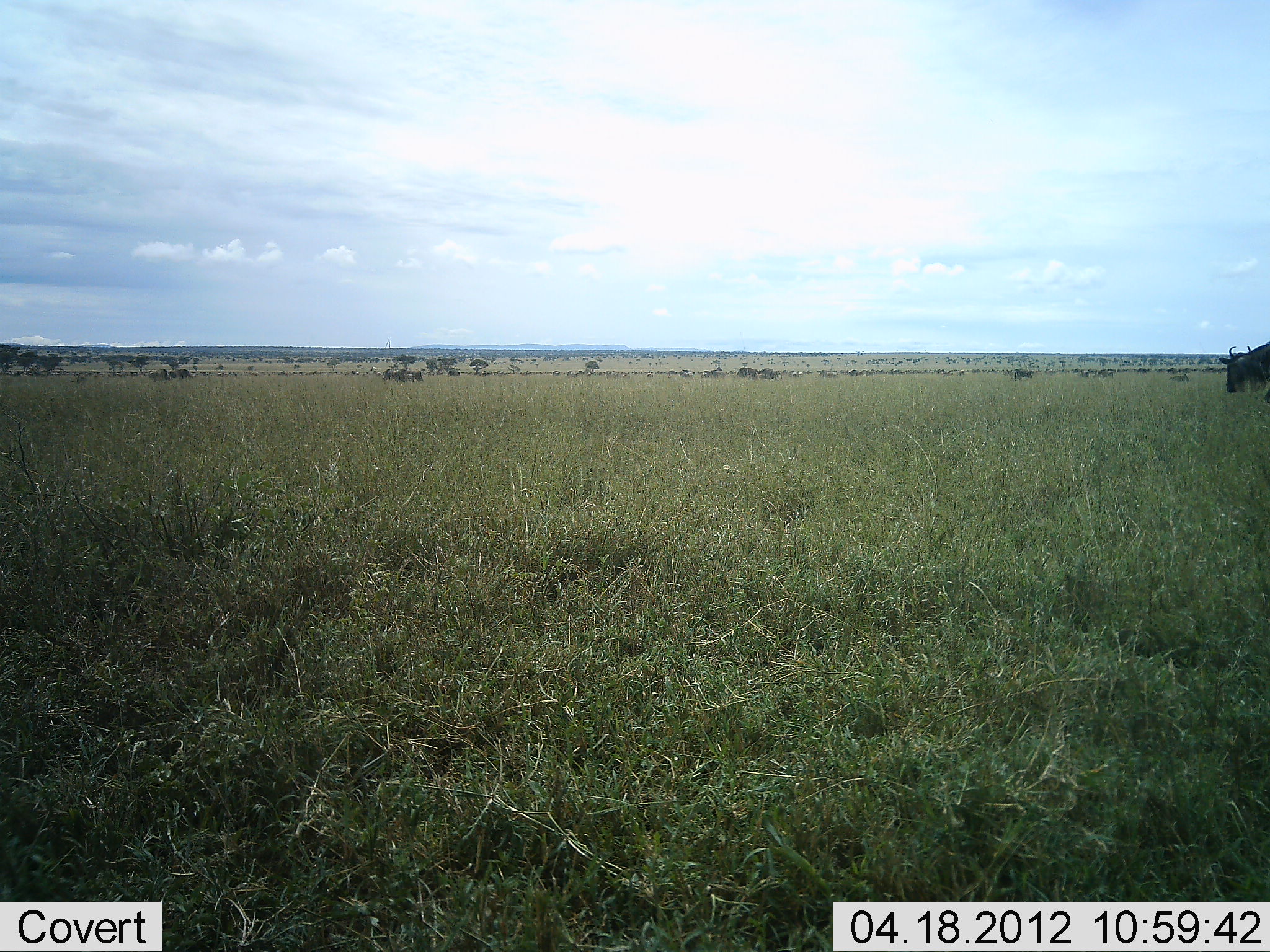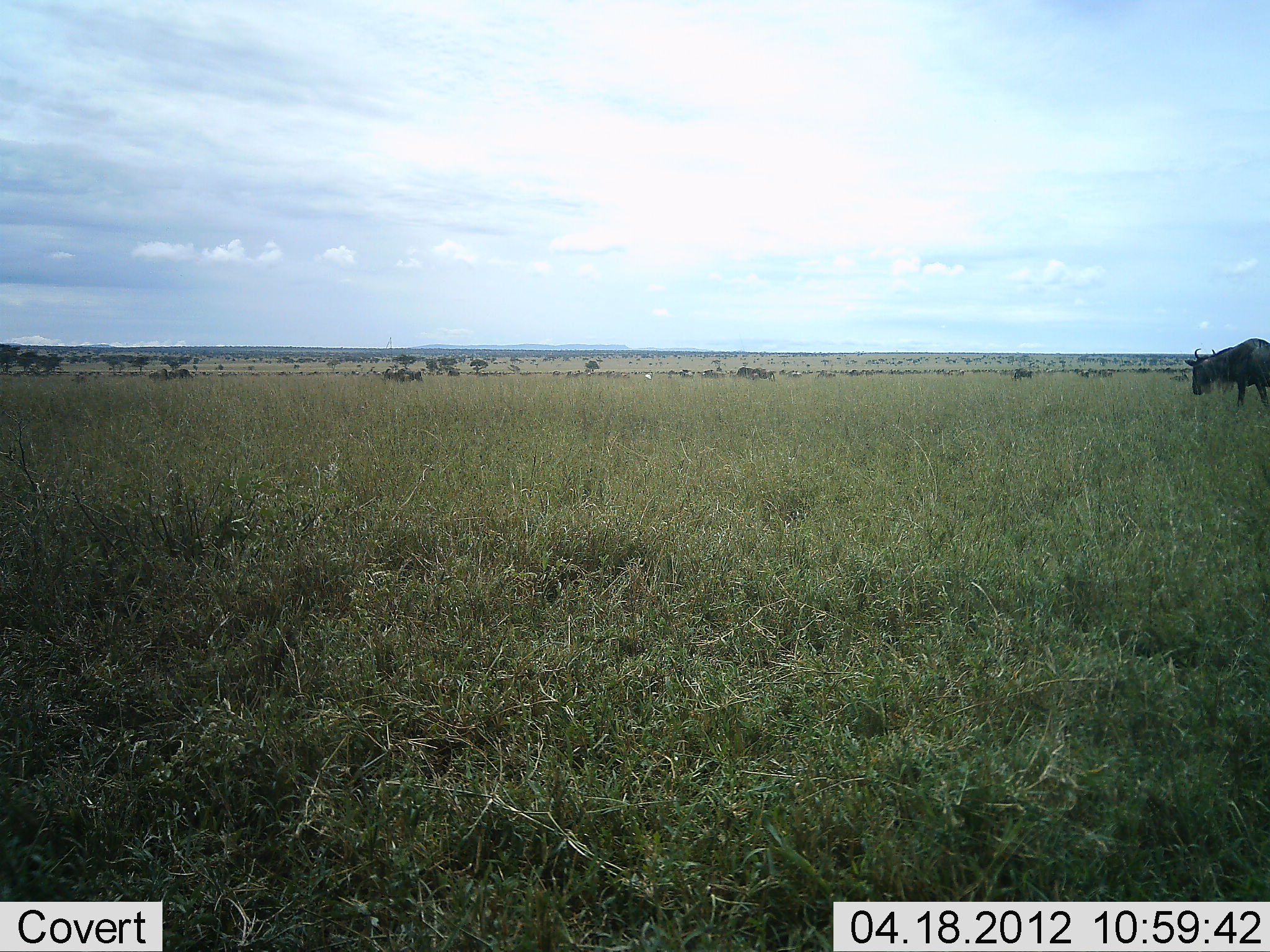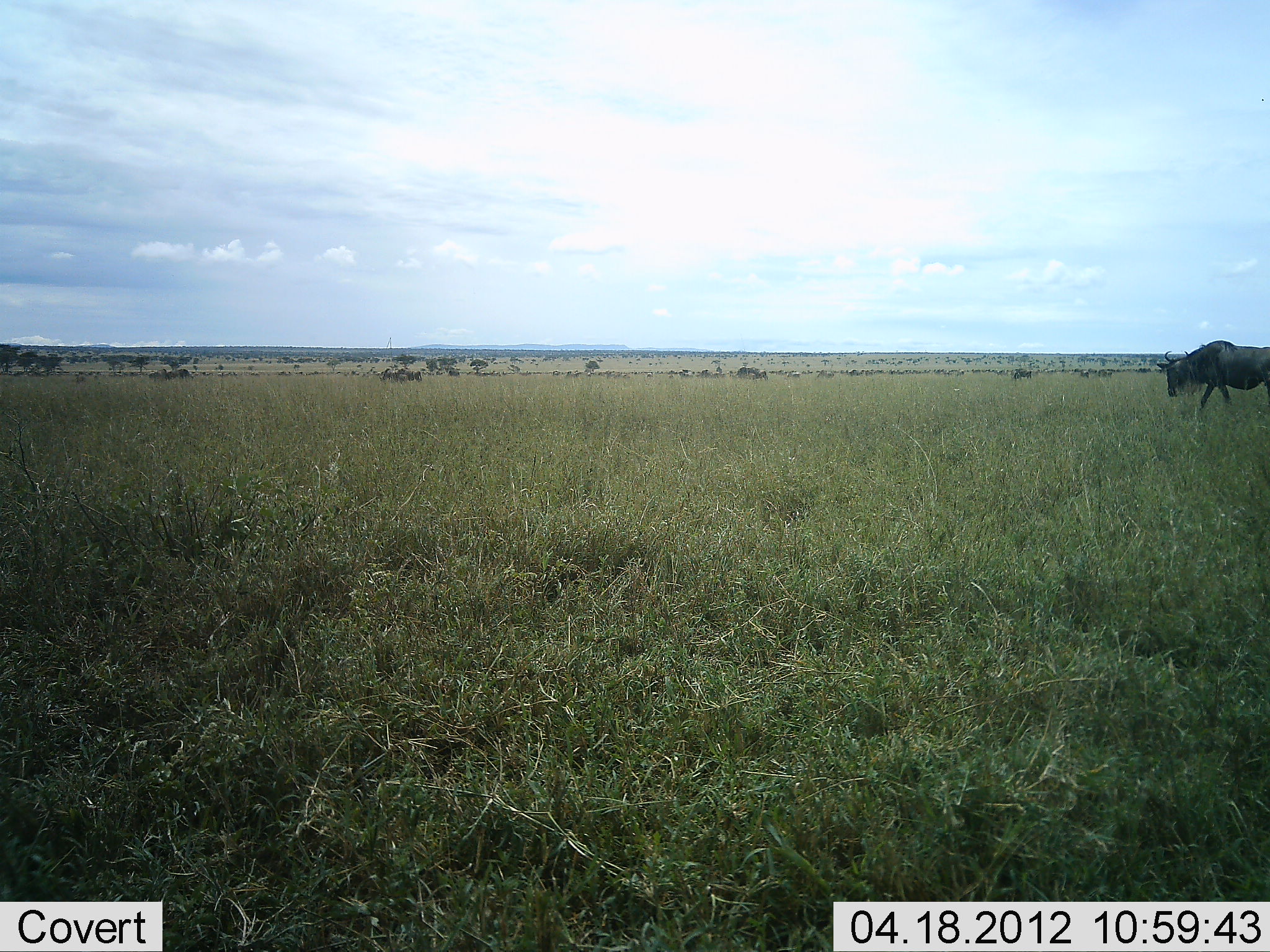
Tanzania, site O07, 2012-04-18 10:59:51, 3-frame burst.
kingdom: Animalia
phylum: Chordata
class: Mammalia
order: Artiodactyla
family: Bovidae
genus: Connochaetes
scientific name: Connochaetes taurinus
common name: blue wildebeest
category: wildebeest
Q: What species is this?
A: Wildebeest (blue wildebeest) (Connochaetes taurinus).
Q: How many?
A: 1.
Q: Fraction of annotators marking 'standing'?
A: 18%.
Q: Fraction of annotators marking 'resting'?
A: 0%.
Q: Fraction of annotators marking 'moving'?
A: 93%.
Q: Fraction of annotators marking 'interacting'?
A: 0%.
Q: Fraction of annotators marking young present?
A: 0%.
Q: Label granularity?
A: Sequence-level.